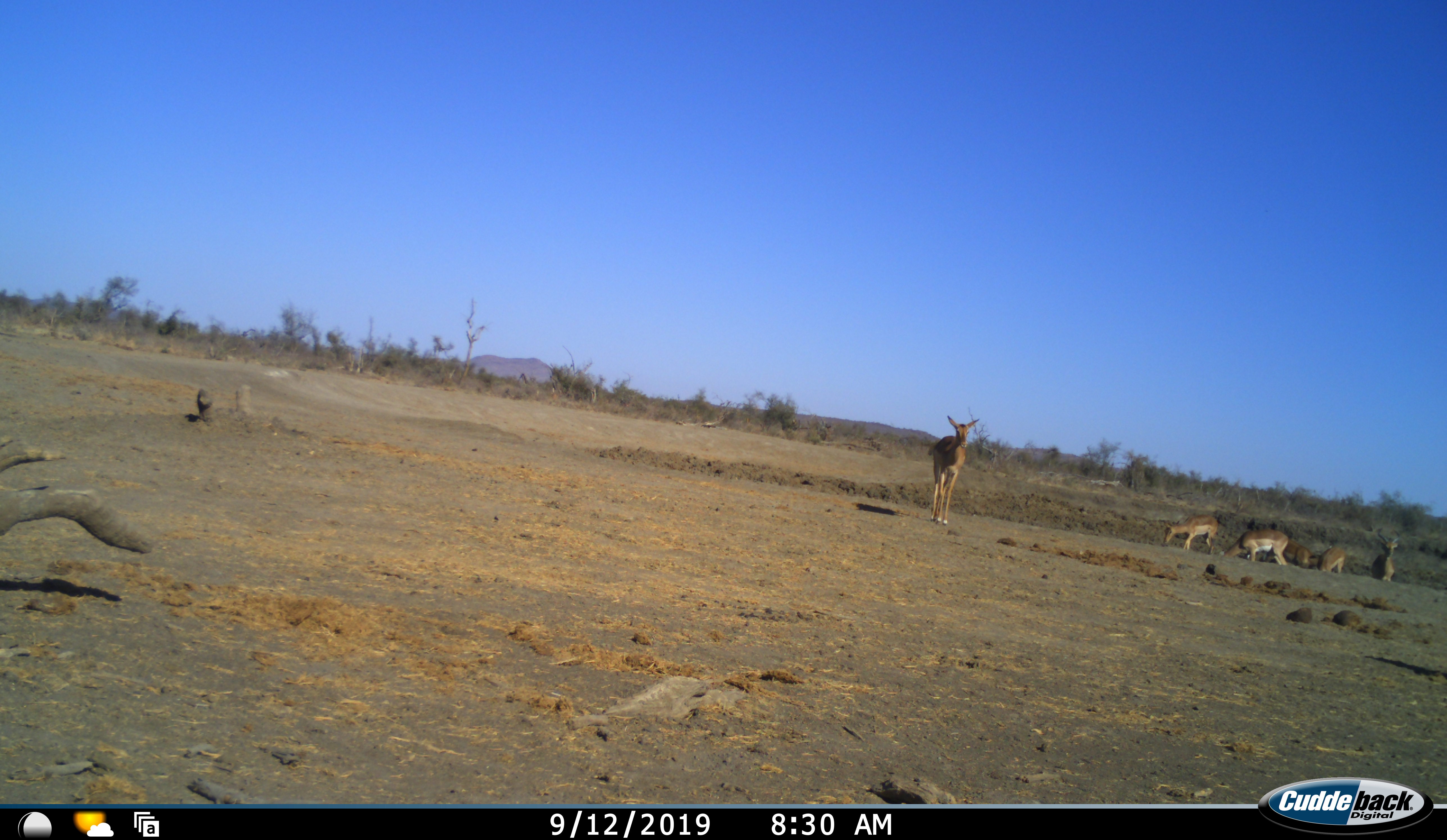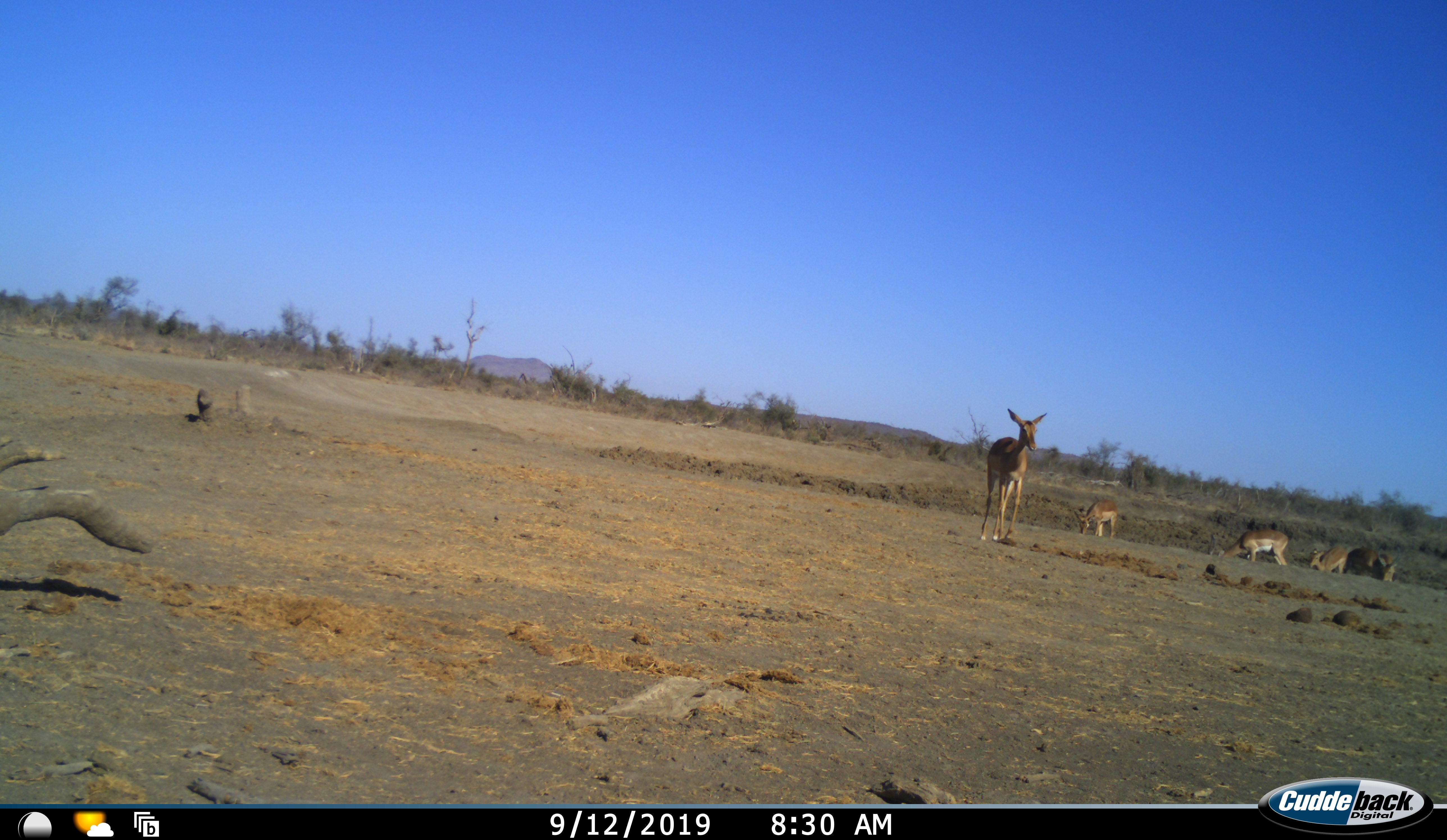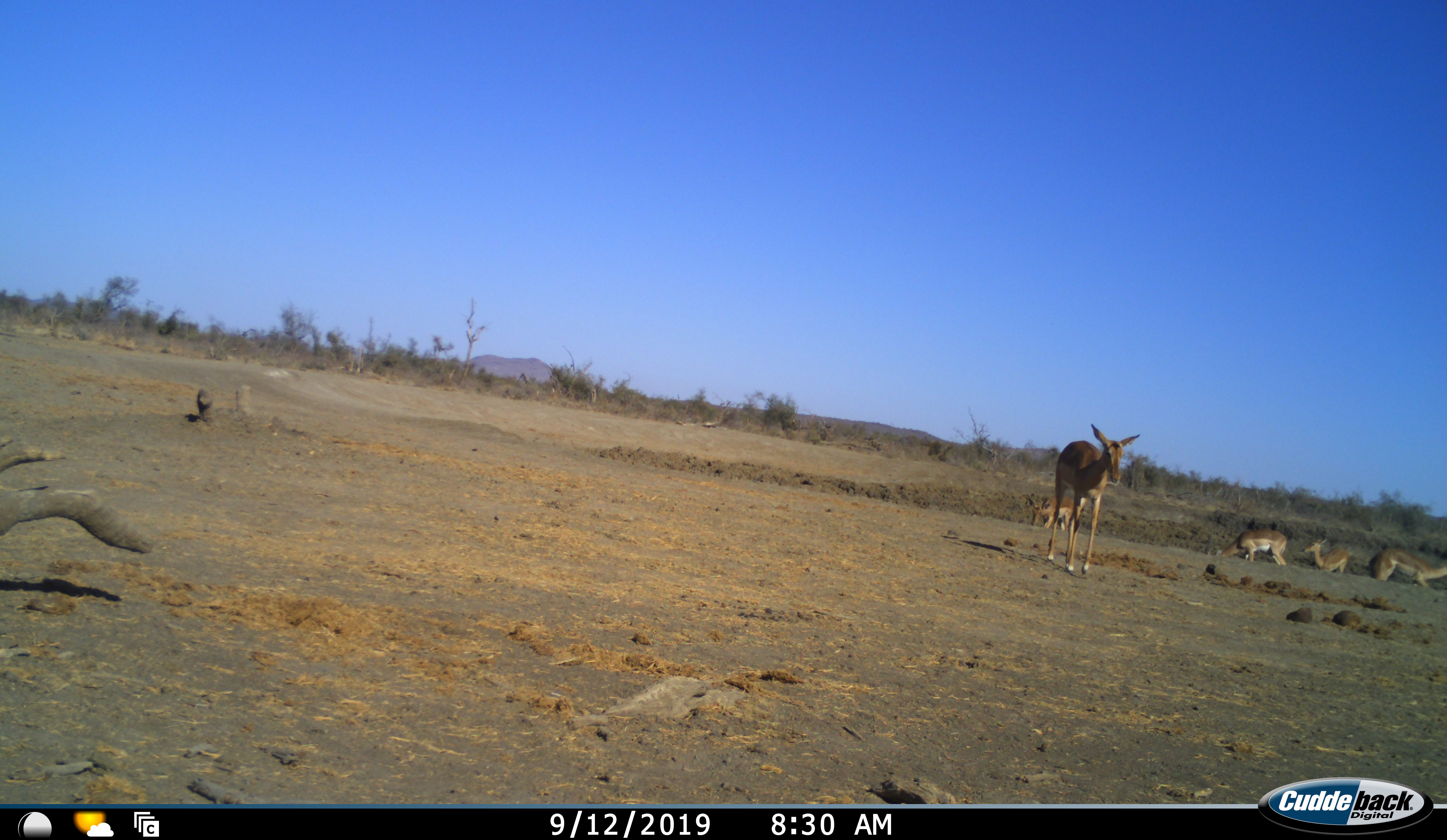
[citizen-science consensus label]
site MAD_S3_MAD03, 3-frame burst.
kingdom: Animalia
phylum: Chordata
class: Mammalia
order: Artiodactyla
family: Bovidae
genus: Aepyceros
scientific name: Aepyceros melampus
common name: impala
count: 5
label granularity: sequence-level